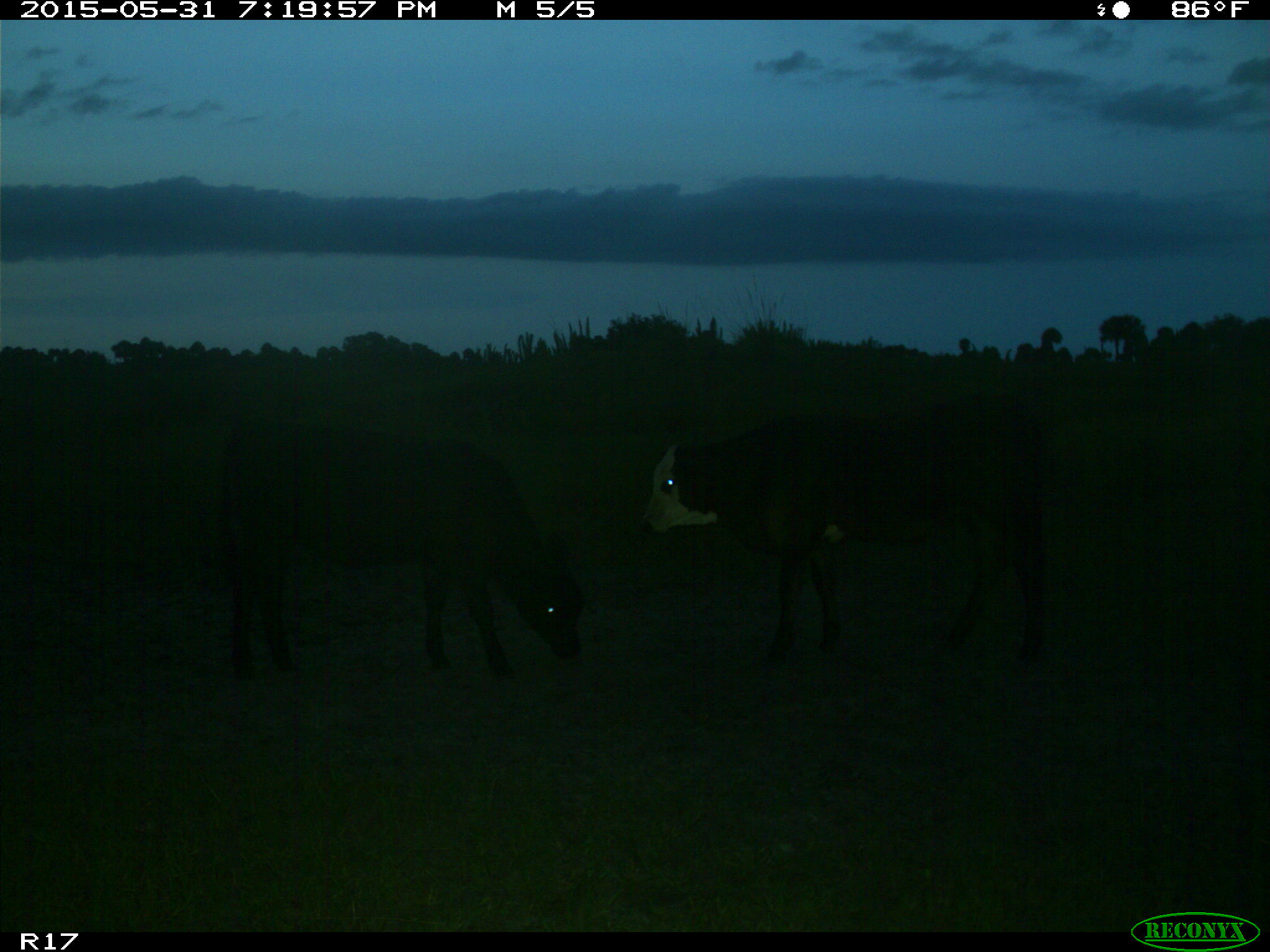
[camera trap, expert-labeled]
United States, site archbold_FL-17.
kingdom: Animalia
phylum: Chordata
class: Mammalia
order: Artiodactyla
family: Bovidae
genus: Bos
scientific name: Bos taurus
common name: domestic cow